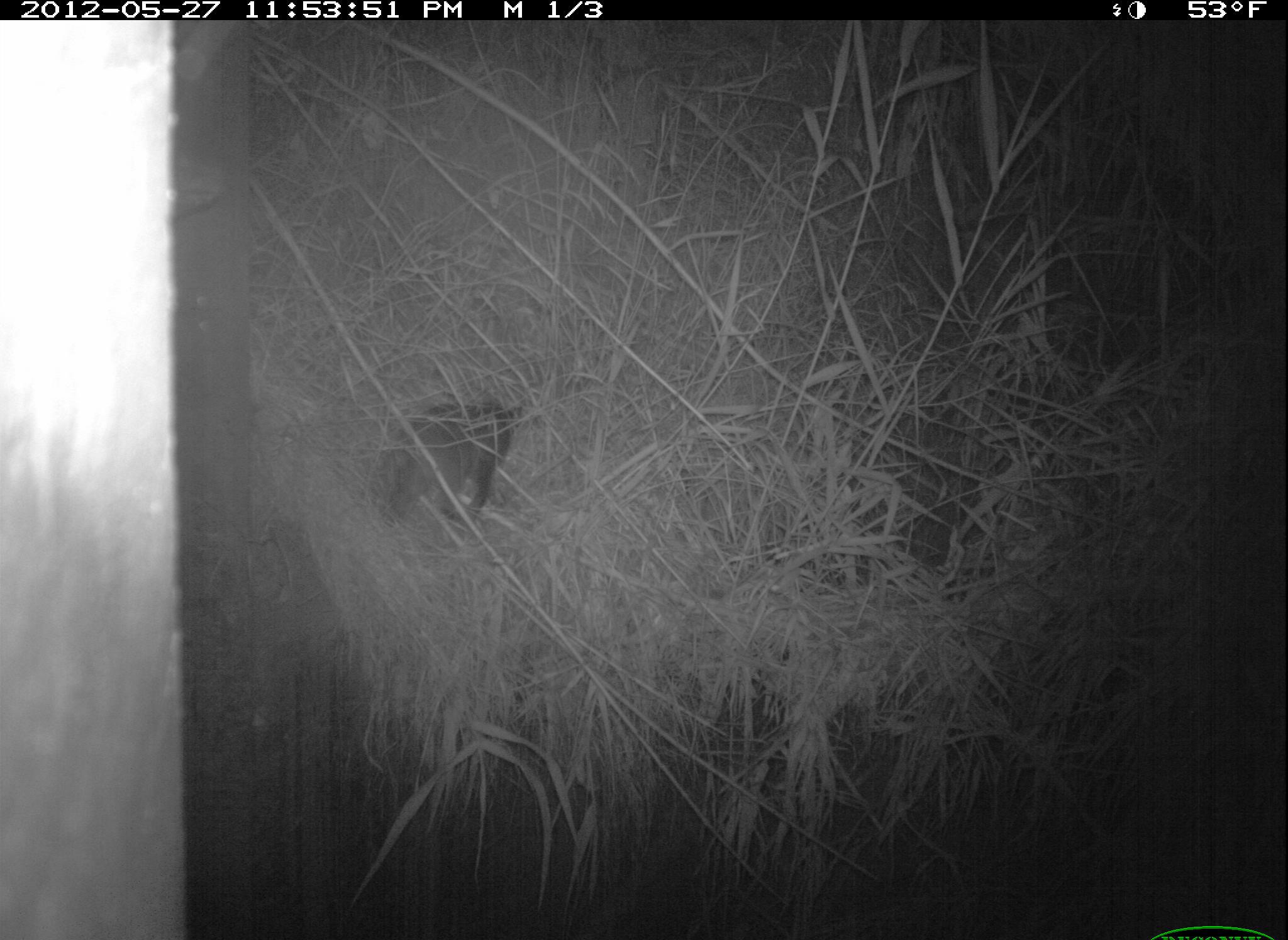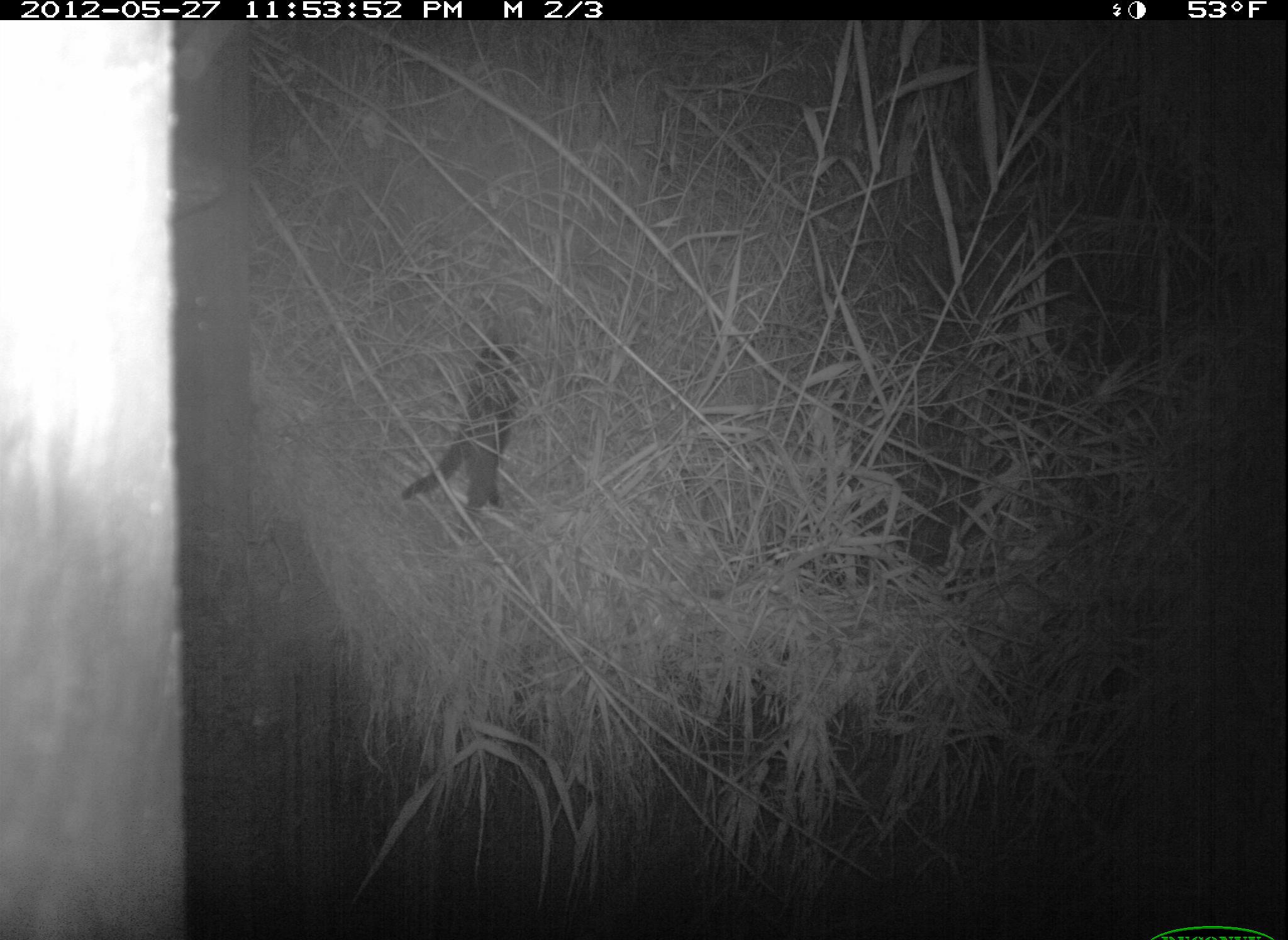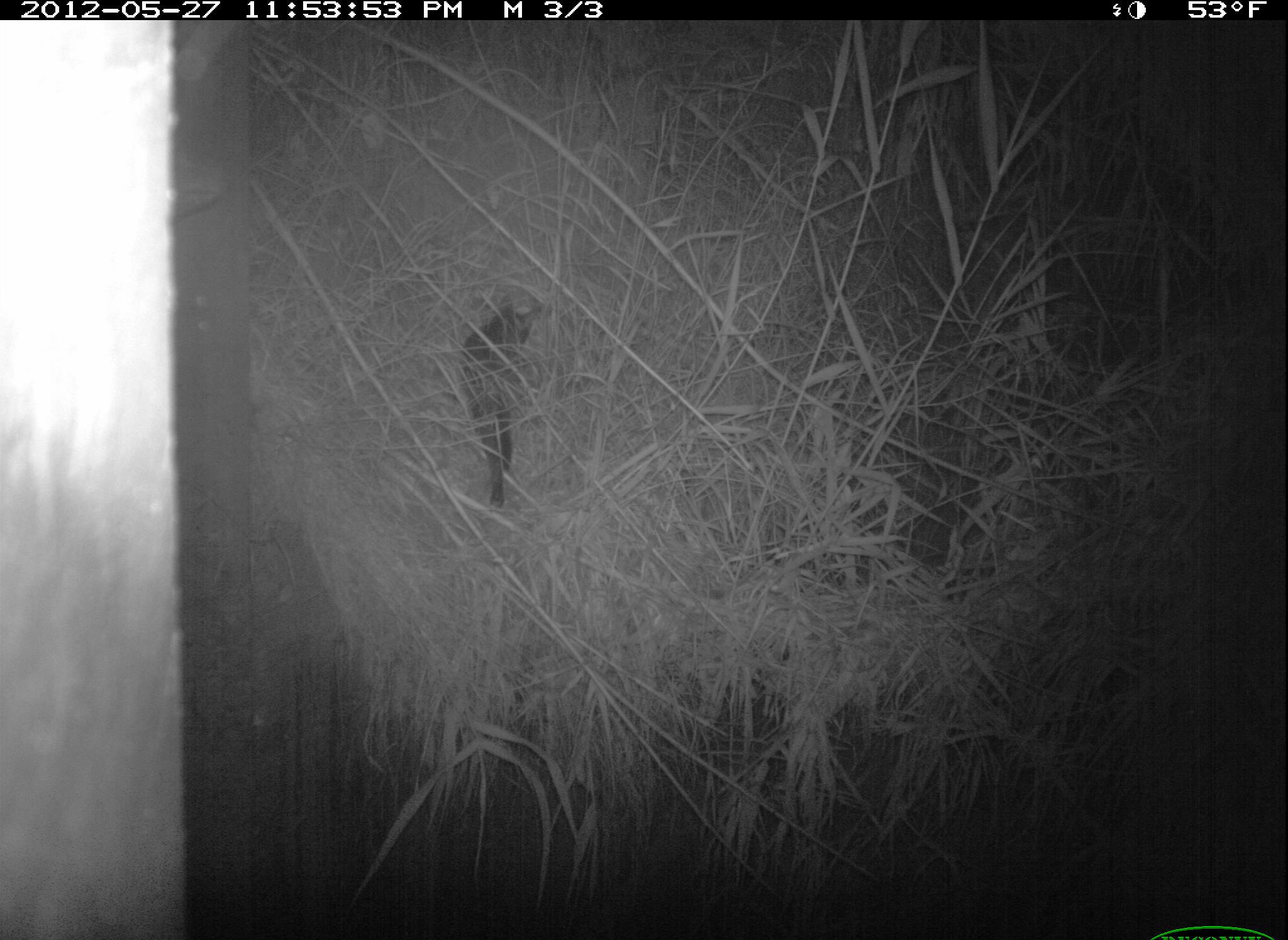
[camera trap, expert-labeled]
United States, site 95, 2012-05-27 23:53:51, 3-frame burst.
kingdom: Animalia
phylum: Chordata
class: Mammalia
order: Carnivora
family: Felidae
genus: Felis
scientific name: Felis catus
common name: cat